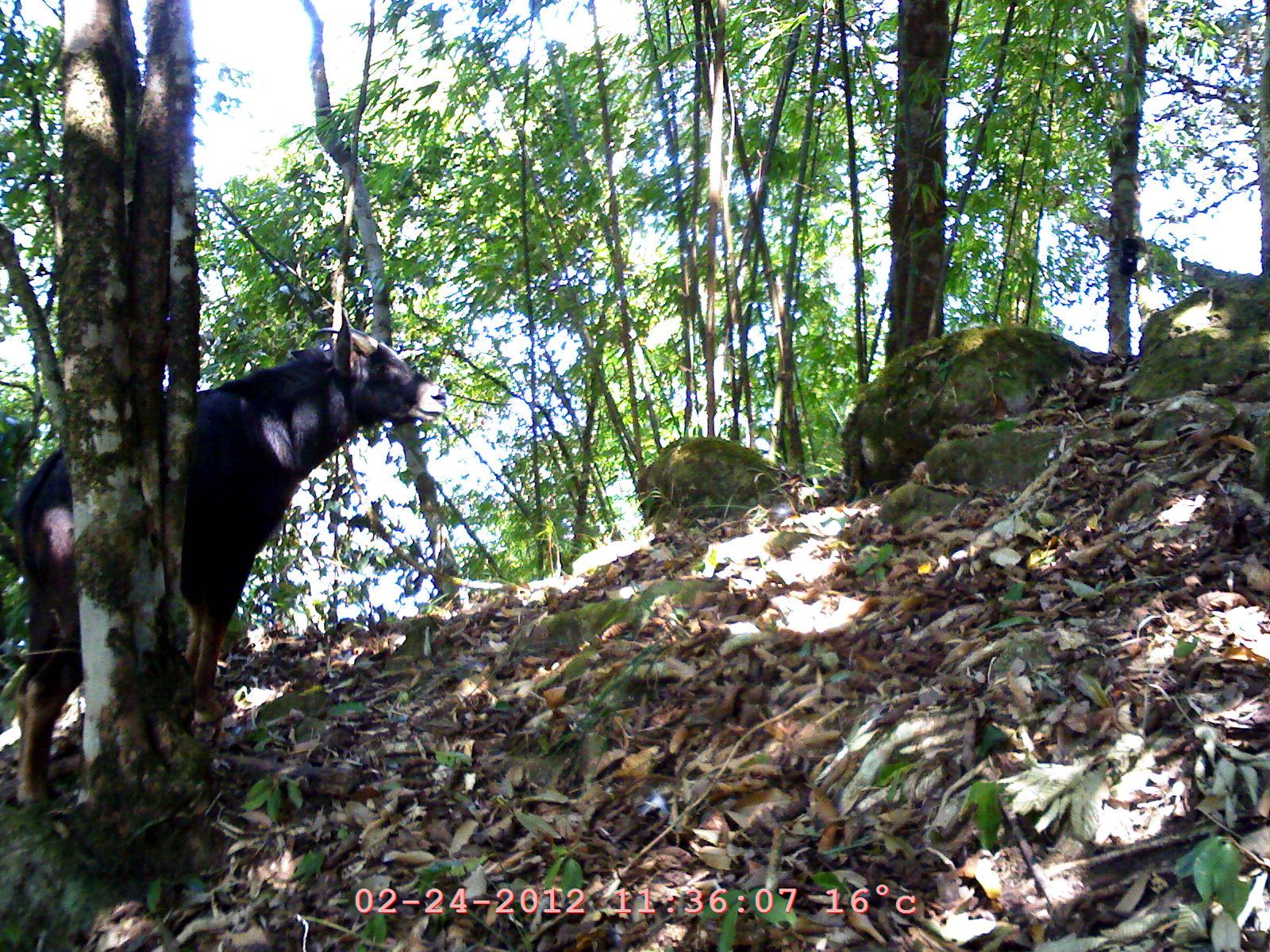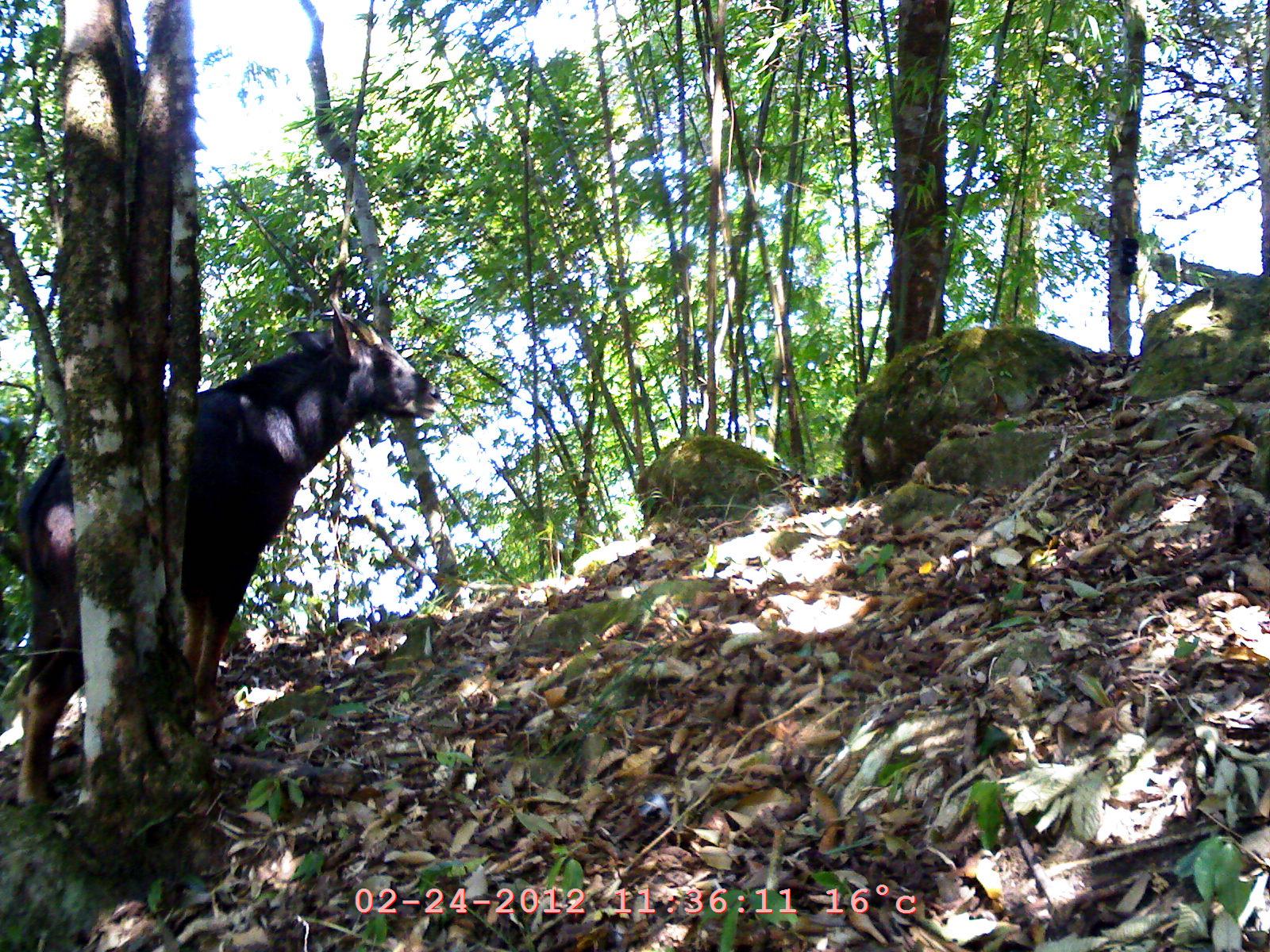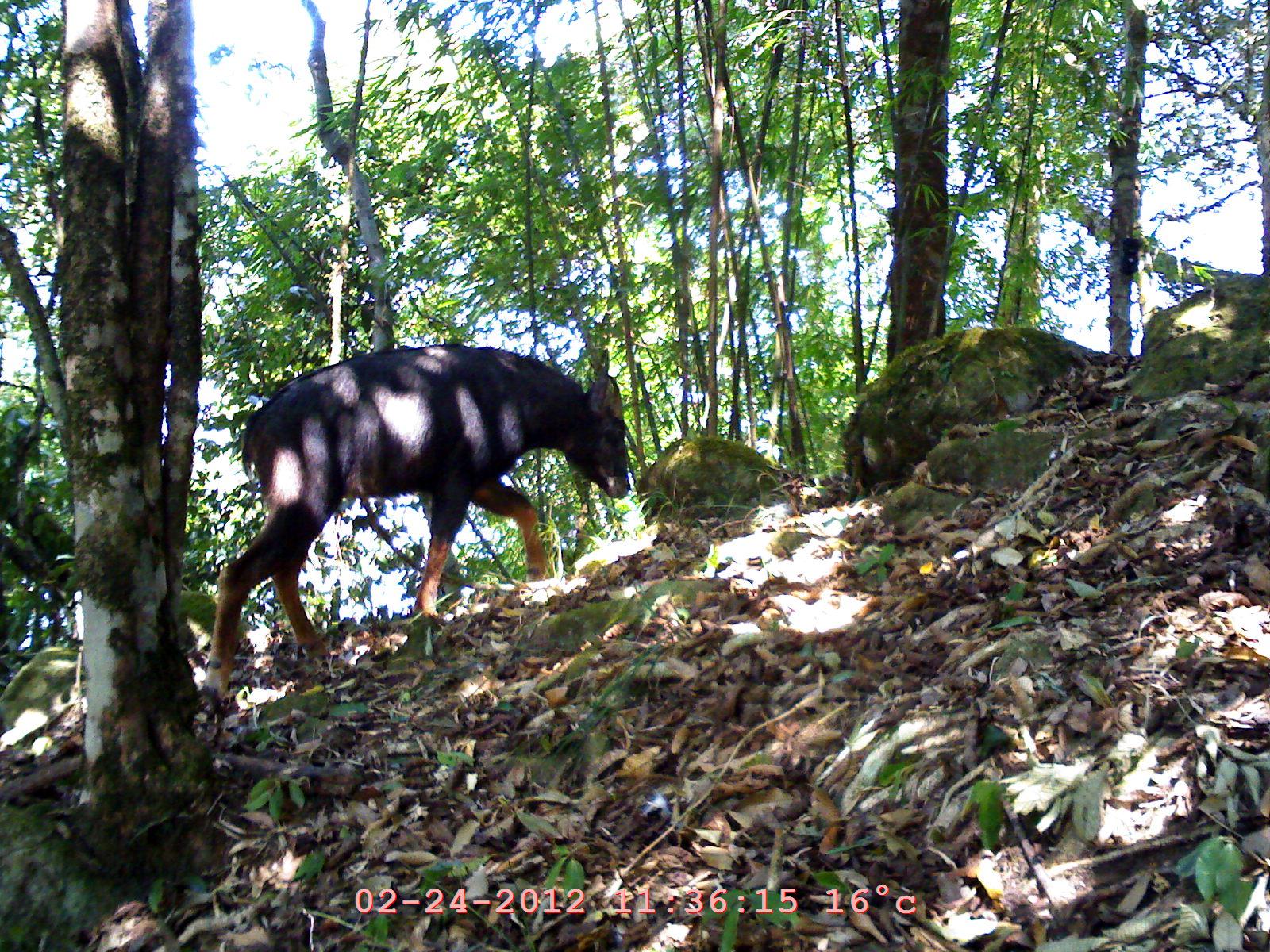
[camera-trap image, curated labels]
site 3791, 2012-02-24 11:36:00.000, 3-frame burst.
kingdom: Animalia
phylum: Chordata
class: Mammalia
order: Artiodactyla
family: Bovidae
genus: Capricornis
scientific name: Capricornis sumatraensis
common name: chinese serow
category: capricornis milneedwardsii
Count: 1.